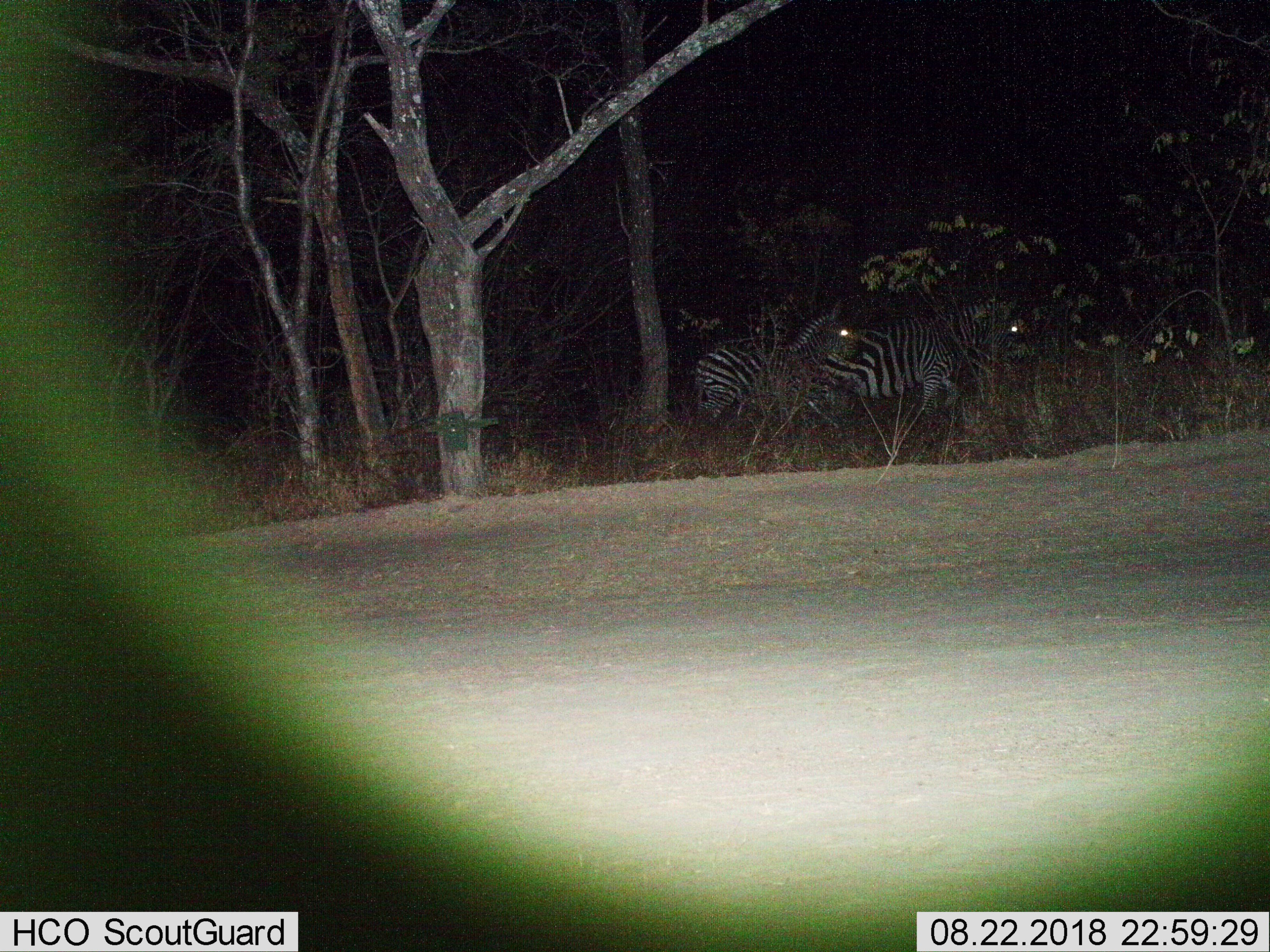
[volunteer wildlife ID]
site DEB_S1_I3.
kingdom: Animalia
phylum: Chordata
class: Mammalia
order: Perissodactyla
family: Equidae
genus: Equus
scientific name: Equus quagga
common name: plains zebra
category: zebraplains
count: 2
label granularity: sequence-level